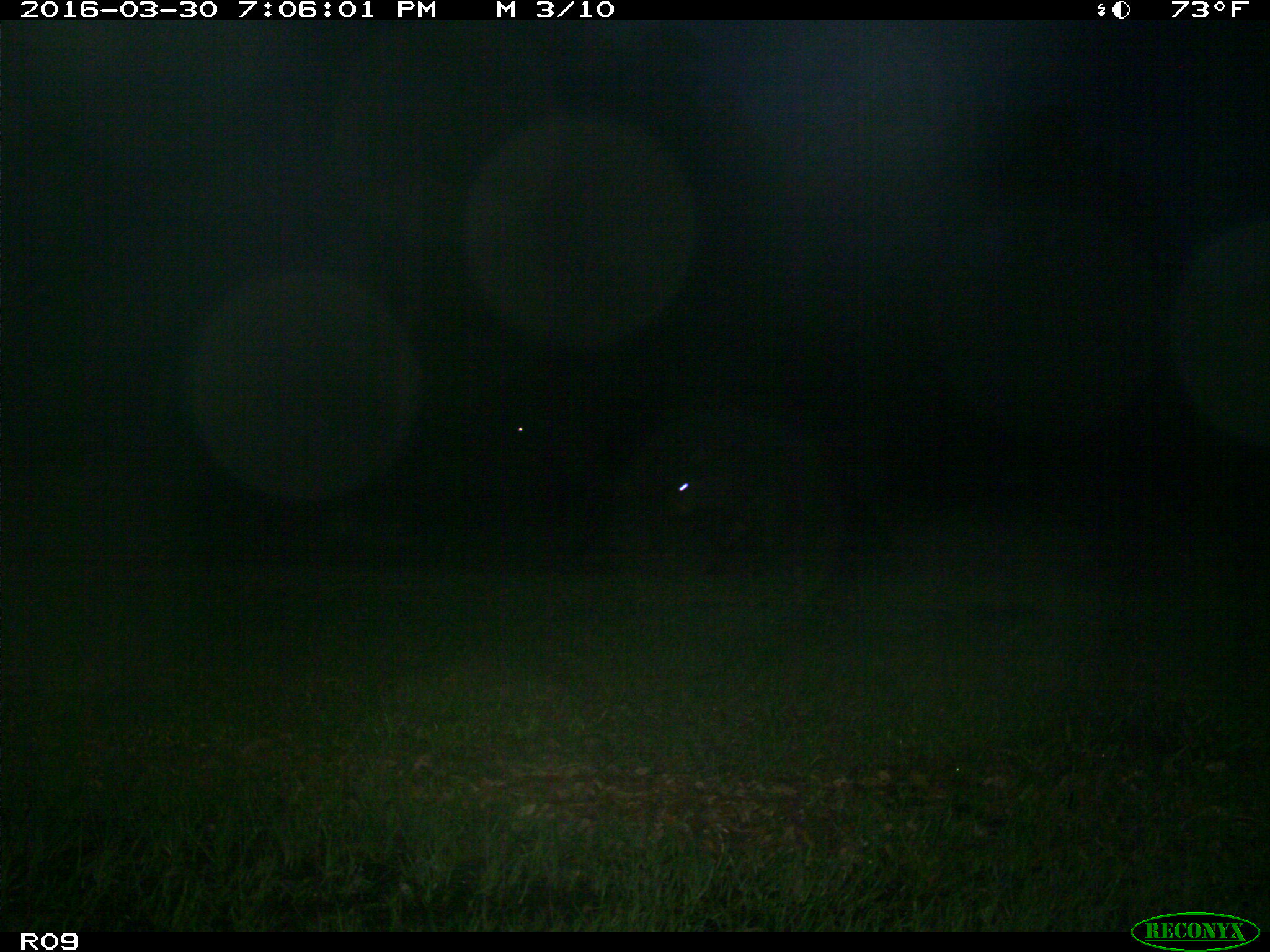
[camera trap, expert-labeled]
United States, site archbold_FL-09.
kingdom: Animalia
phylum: Chordata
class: Mammalia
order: Artiodactyla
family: Bovidae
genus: Bos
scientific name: Bos taurus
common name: domestic cow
Bos taurus (domestic cow).